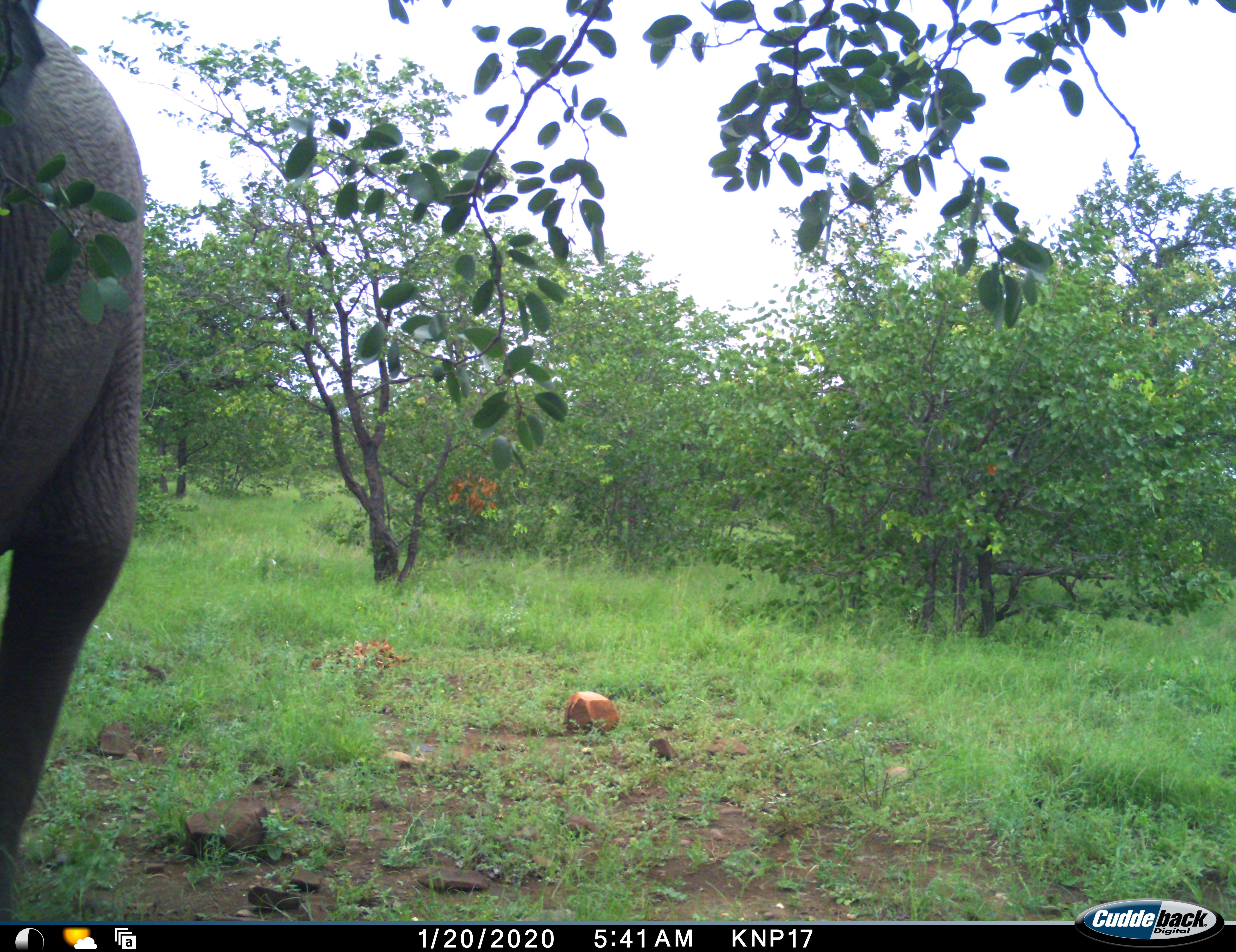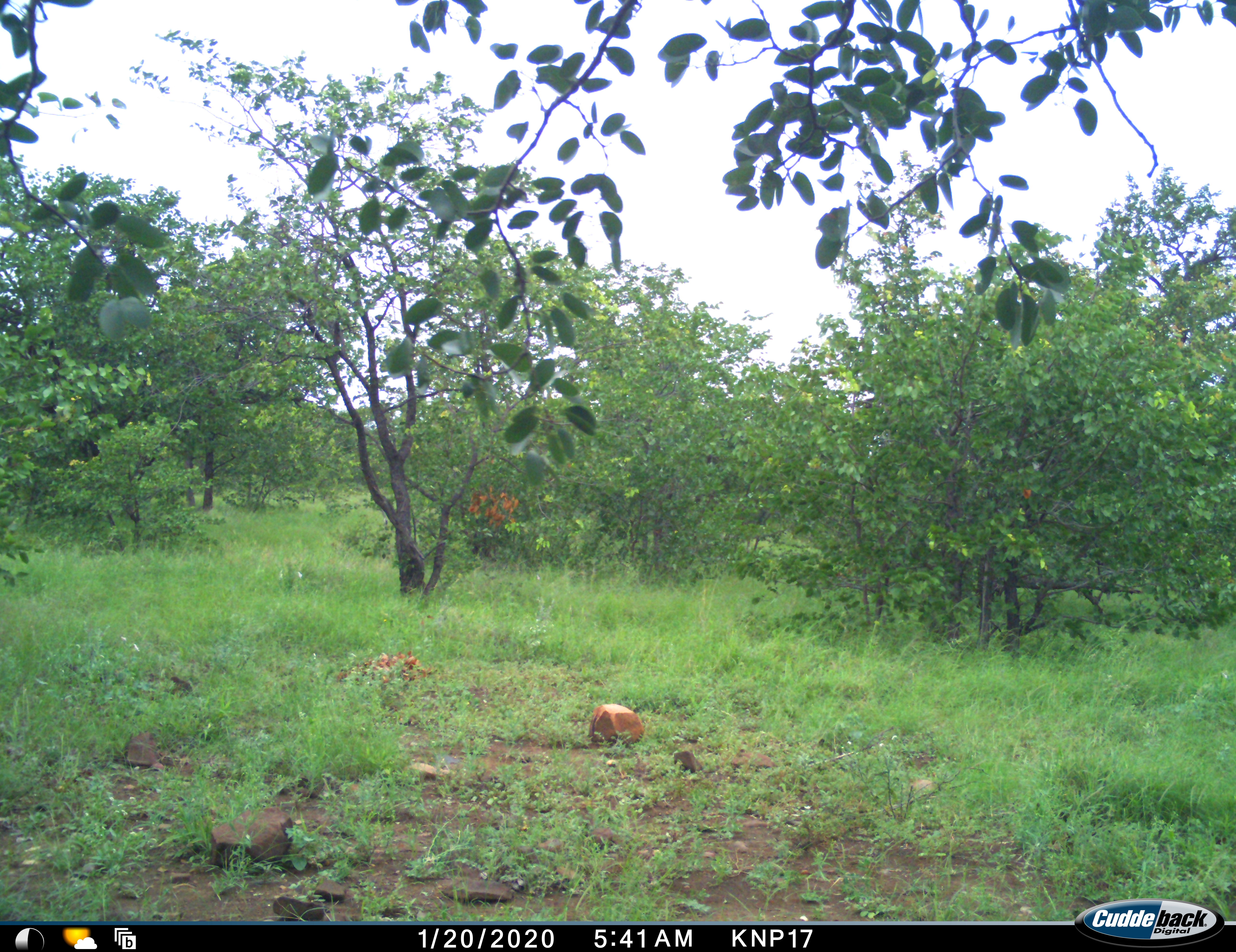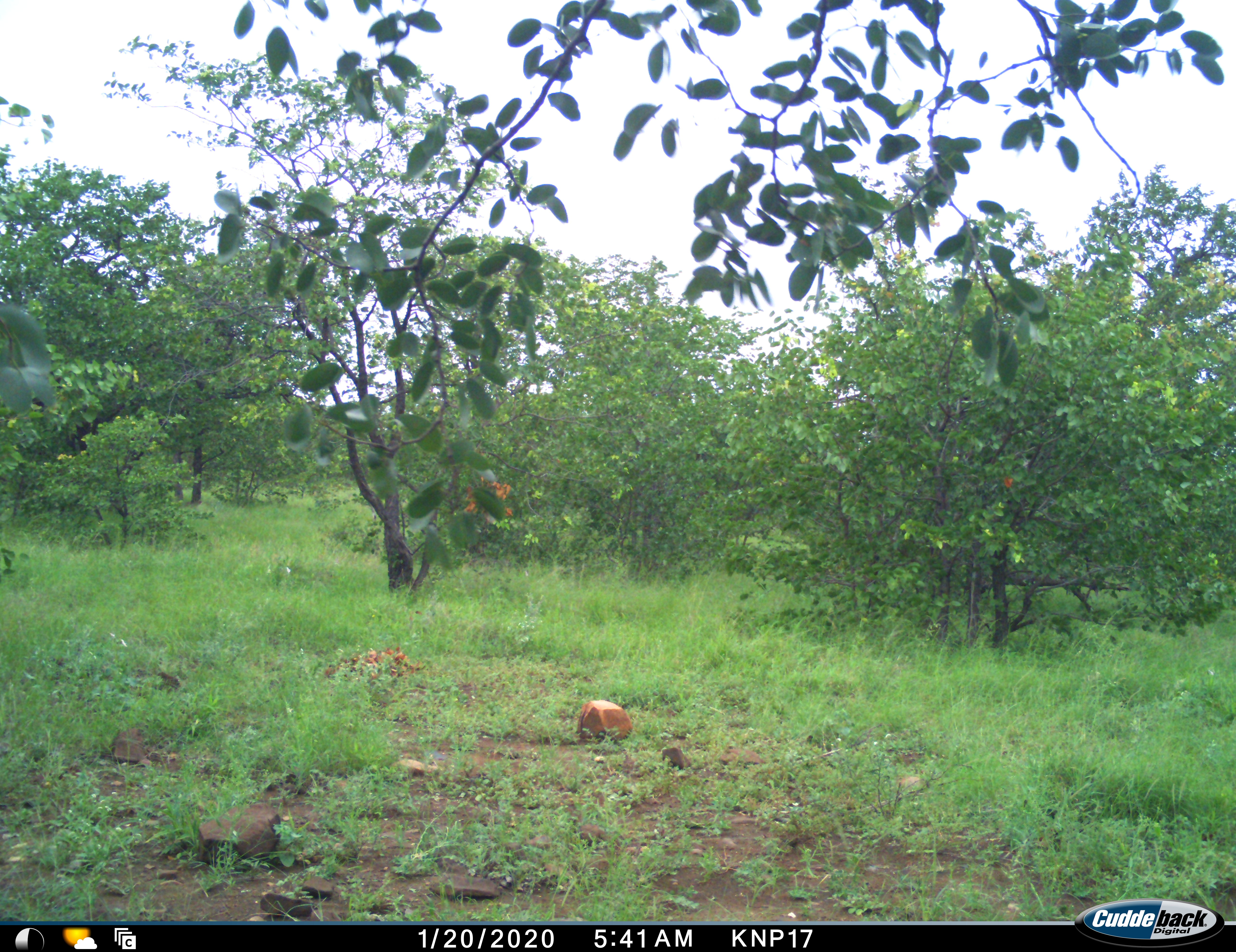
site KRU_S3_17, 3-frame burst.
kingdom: Animalia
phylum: Chordata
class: Mammalia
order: Proboscidea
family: Elephantidae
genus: Loxodonta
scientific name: Loxodonta africana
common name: african bush elephant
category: elephant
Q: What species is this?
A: Elephant (african bush elephant) (Loxodonta africana).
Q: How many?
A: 1.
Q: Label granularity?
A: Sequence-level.